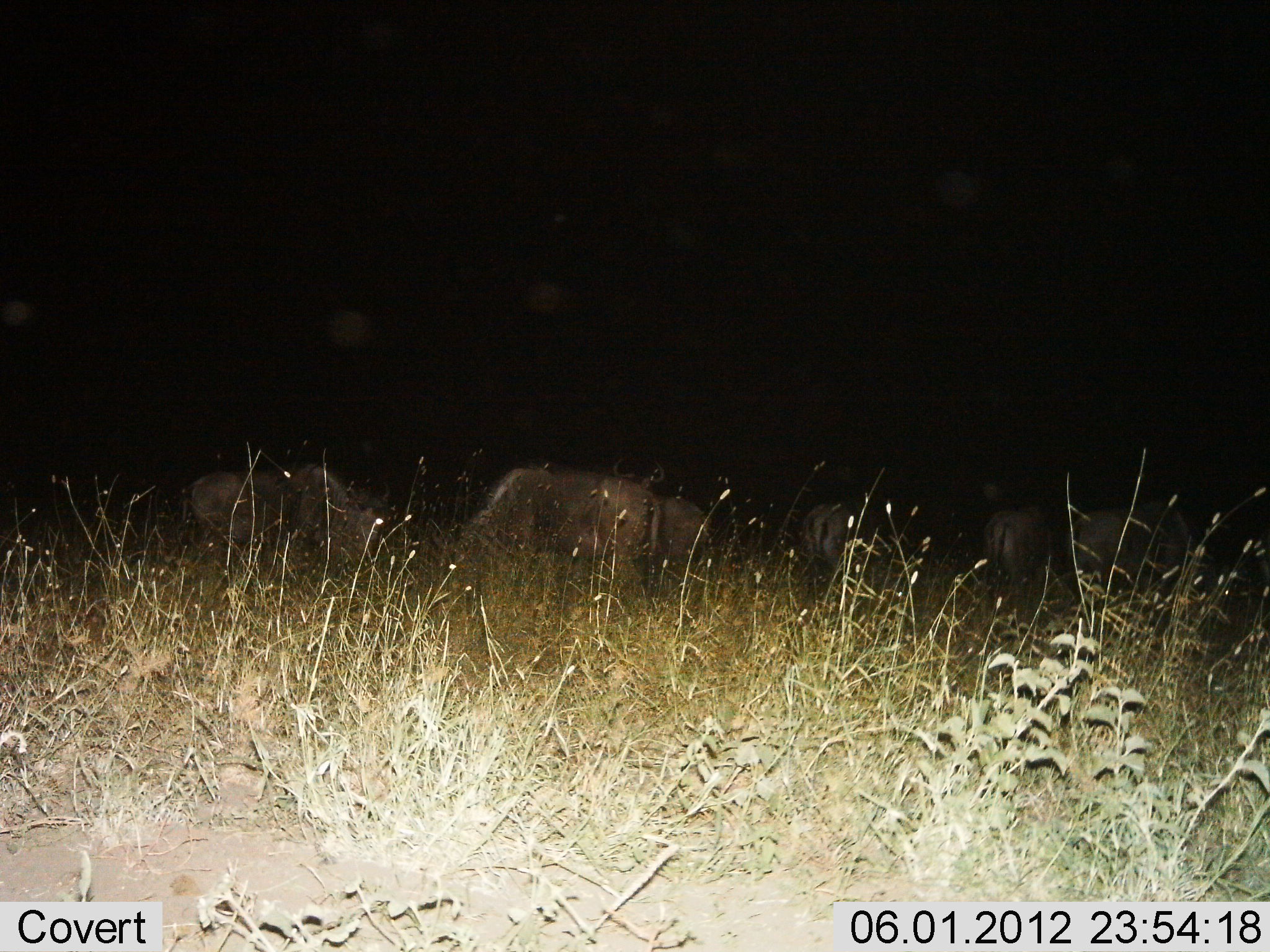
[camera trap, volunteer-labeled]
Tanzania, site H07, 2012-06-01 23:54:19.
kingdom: Animalia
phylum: Chordata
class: Mammalia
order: Artiodactyla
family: Bovidae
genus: Connochaetes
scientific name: Connochaetes taurinus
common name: blue wildebeest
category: wildebeest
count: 6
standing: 40%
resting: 0%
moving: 0%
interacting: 0%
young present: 0%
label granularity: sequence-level